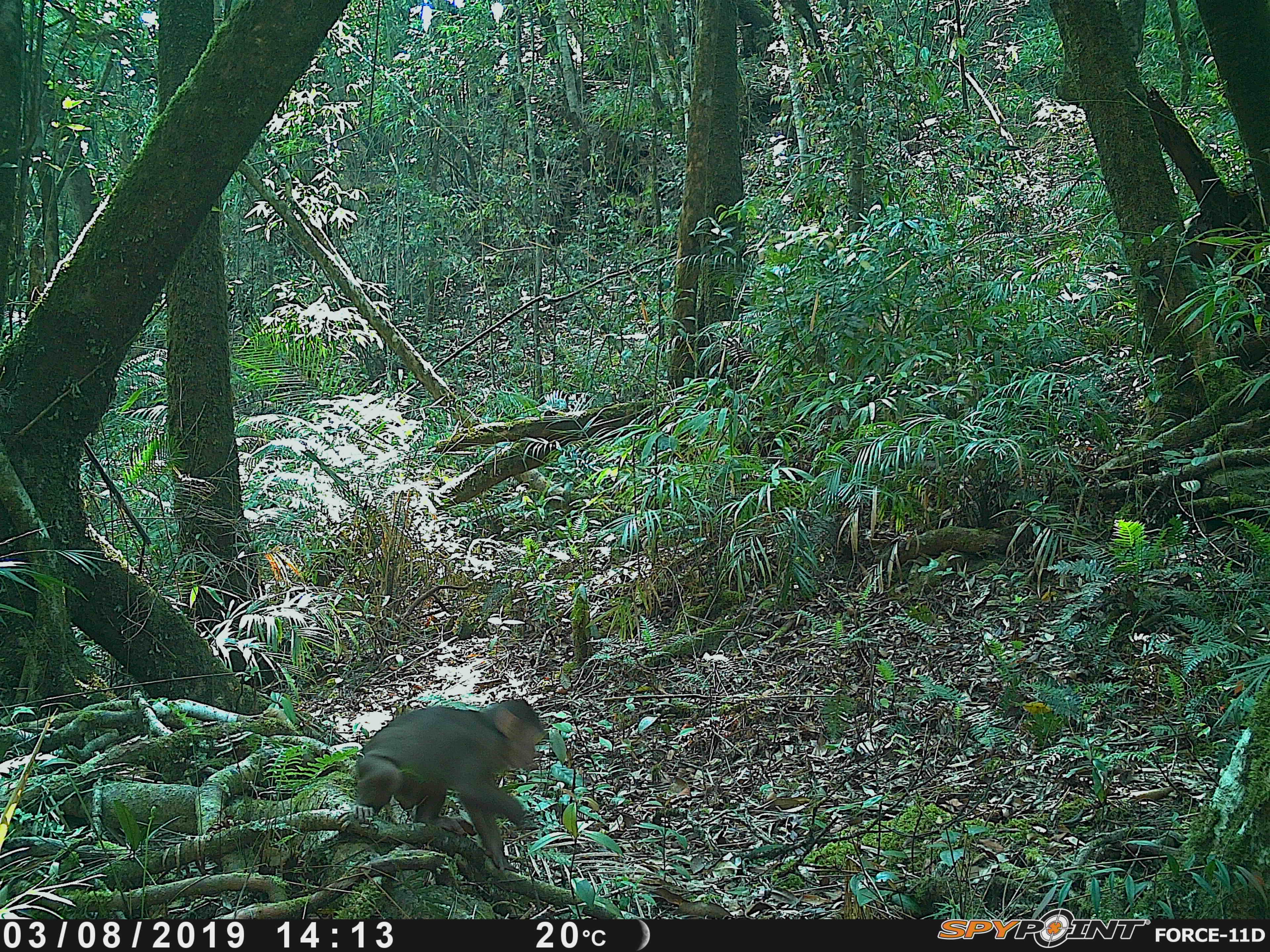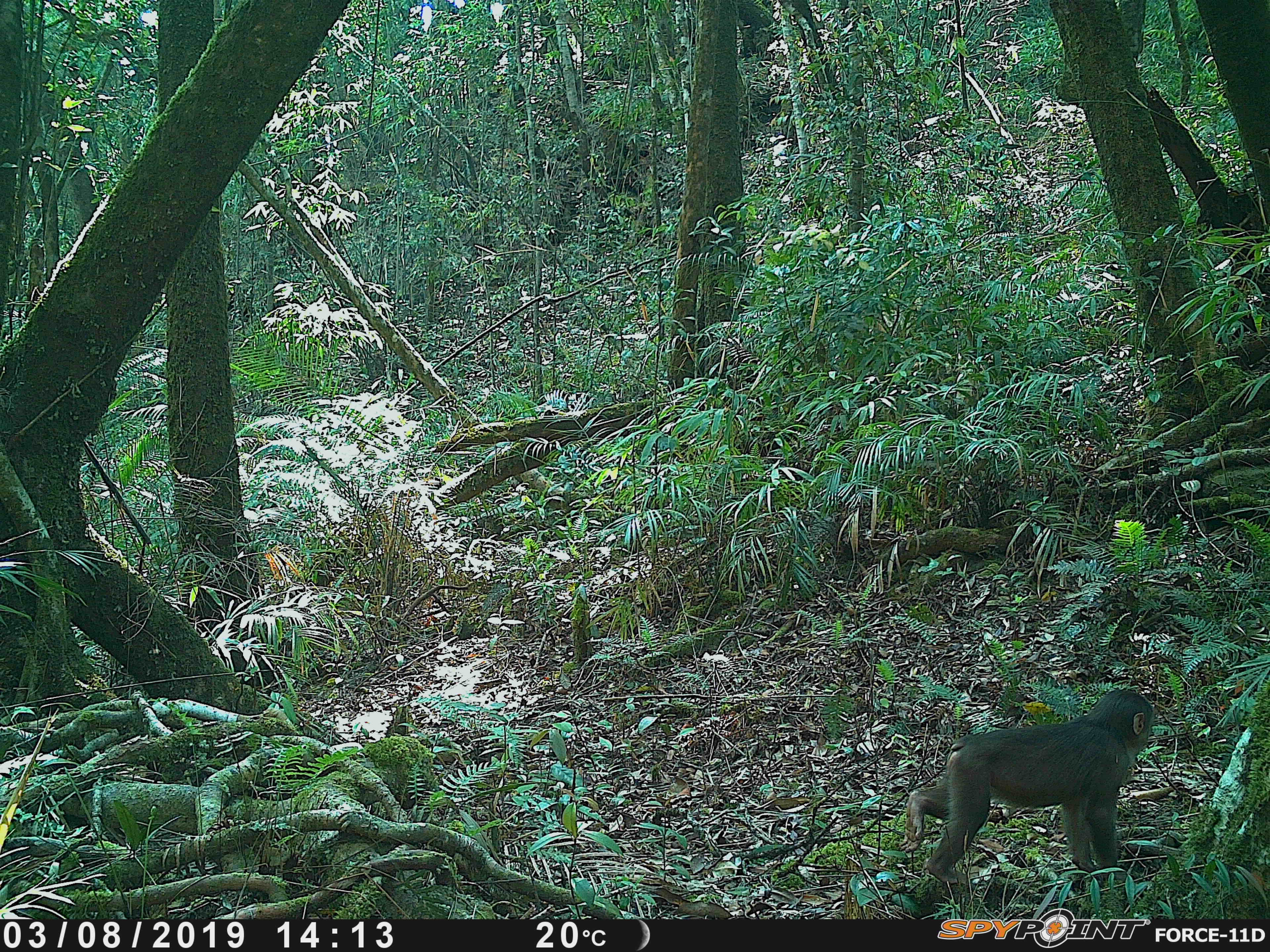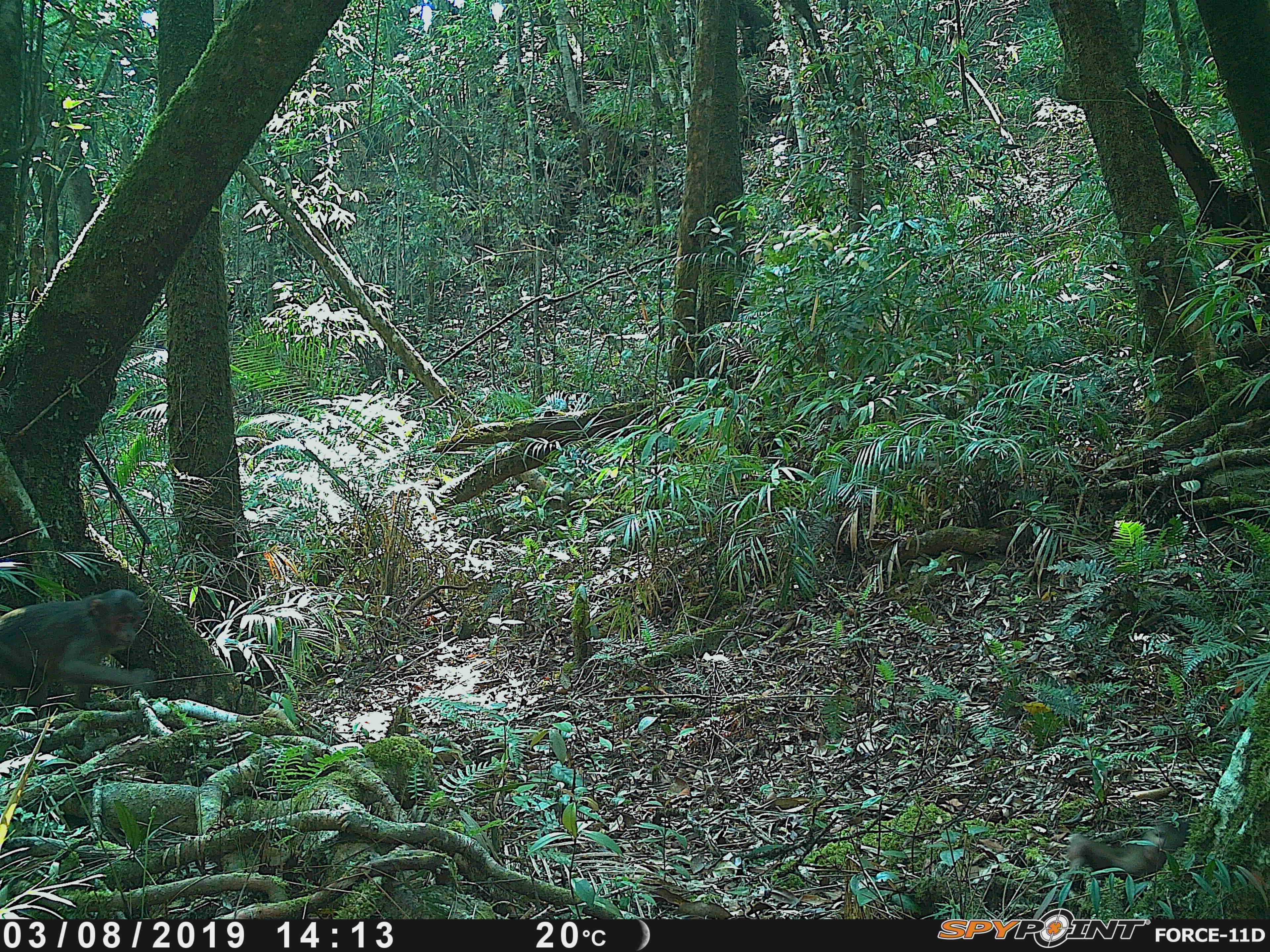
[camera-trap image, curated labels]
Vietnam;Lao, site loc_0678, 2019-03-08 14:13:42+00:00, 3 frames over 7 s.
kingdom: Animalia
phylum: Chordata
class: Mammalia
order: Primates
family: Cercopithecidae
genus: Macaca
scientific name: Macaca arctoides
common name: stump-tailed macaque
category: stump tailed macaque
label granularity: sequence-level